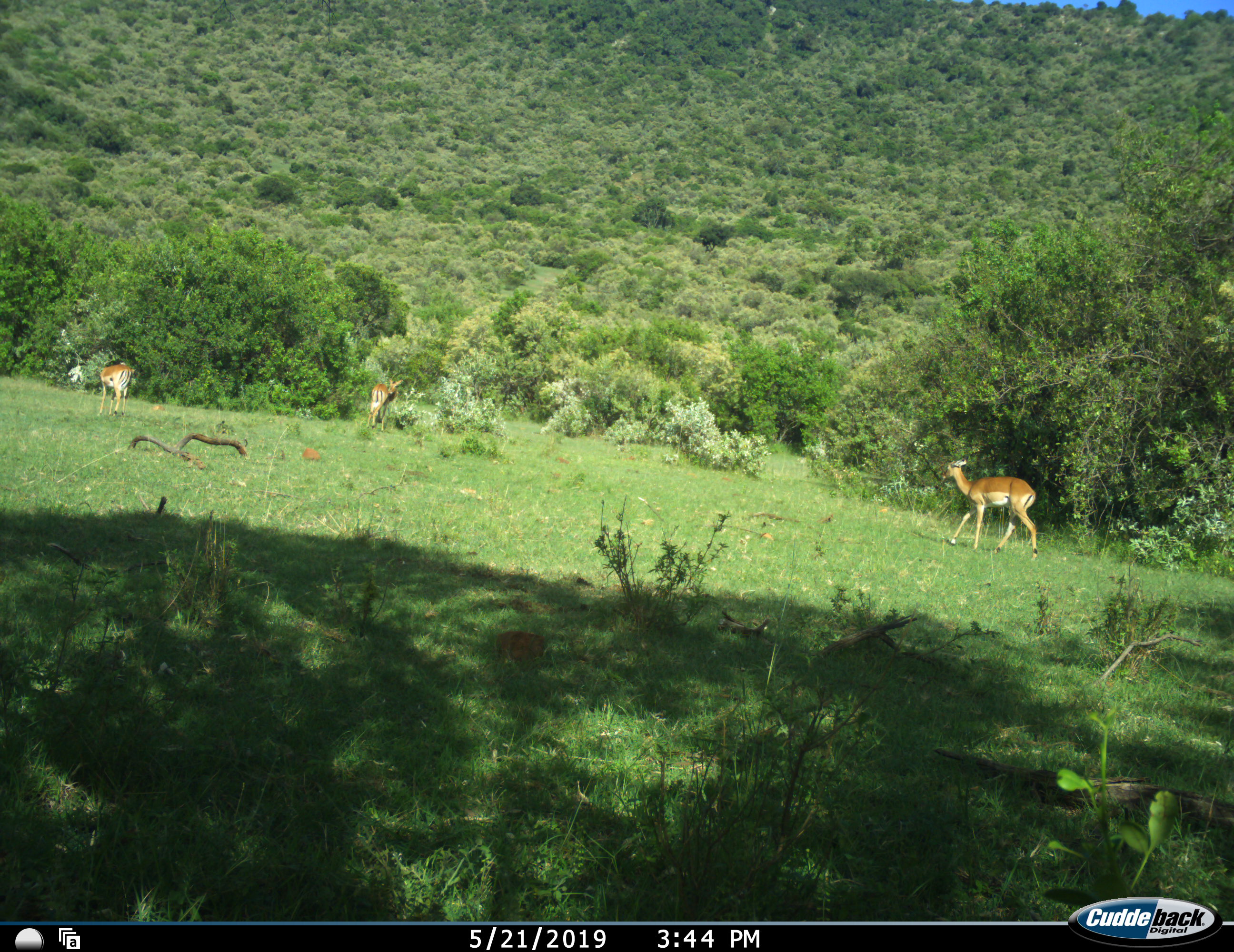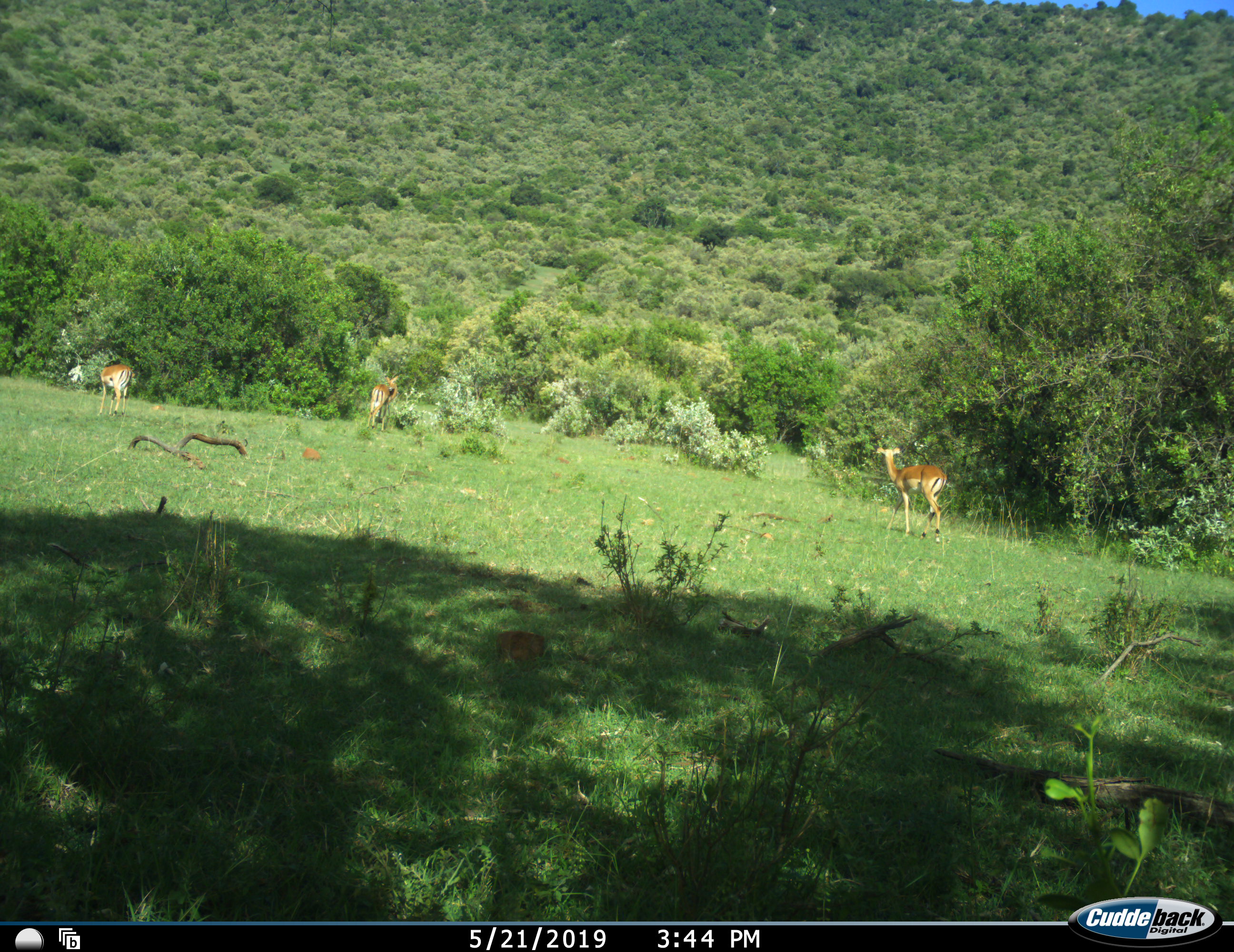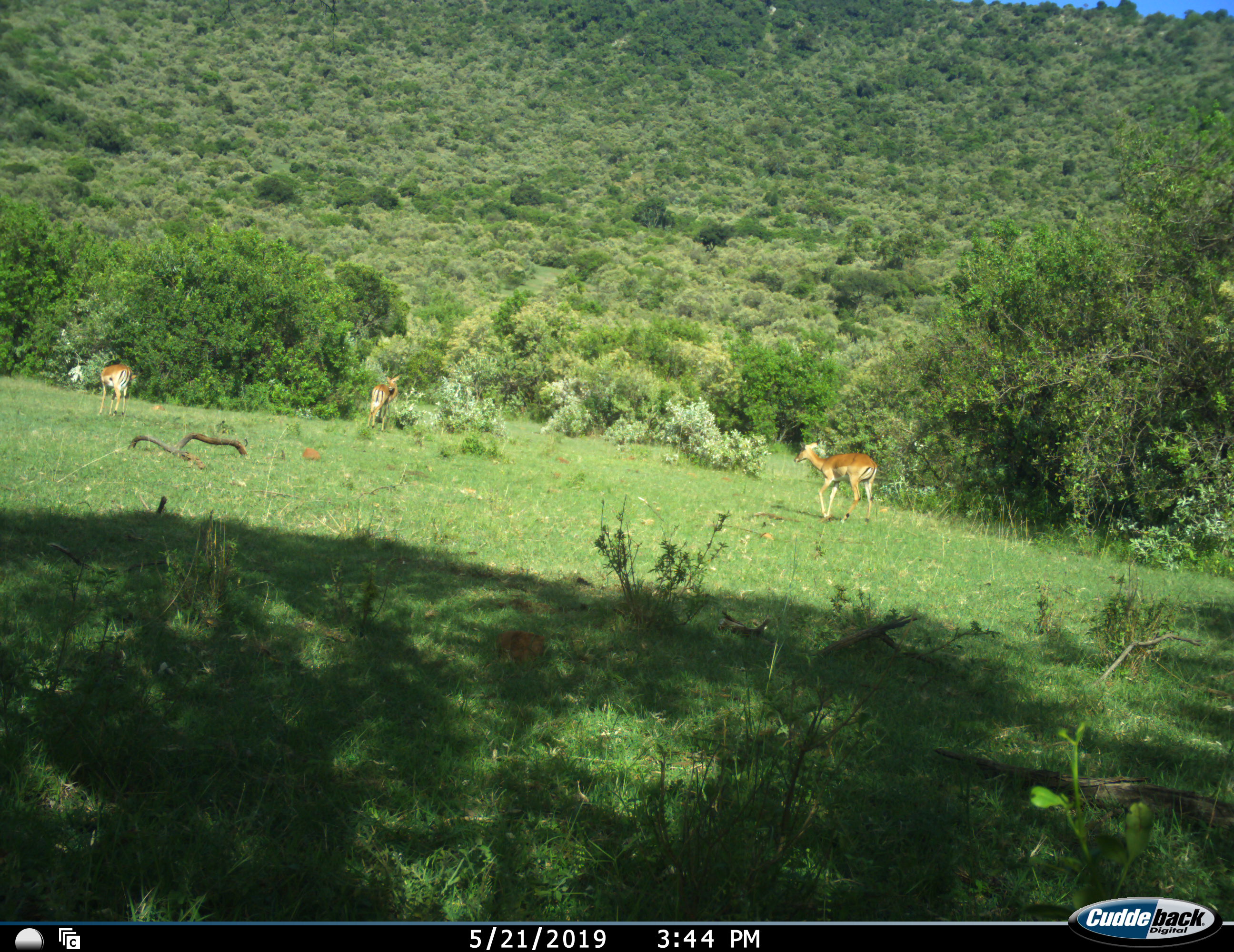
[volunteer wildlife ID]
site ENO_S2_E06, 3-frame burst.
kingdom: Animalia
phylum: Chordata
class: Mammalia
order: Artiodactyla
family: Bovidae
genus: Aepyceros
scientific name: Aepyceros melampus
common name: impala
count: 3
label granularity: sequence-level